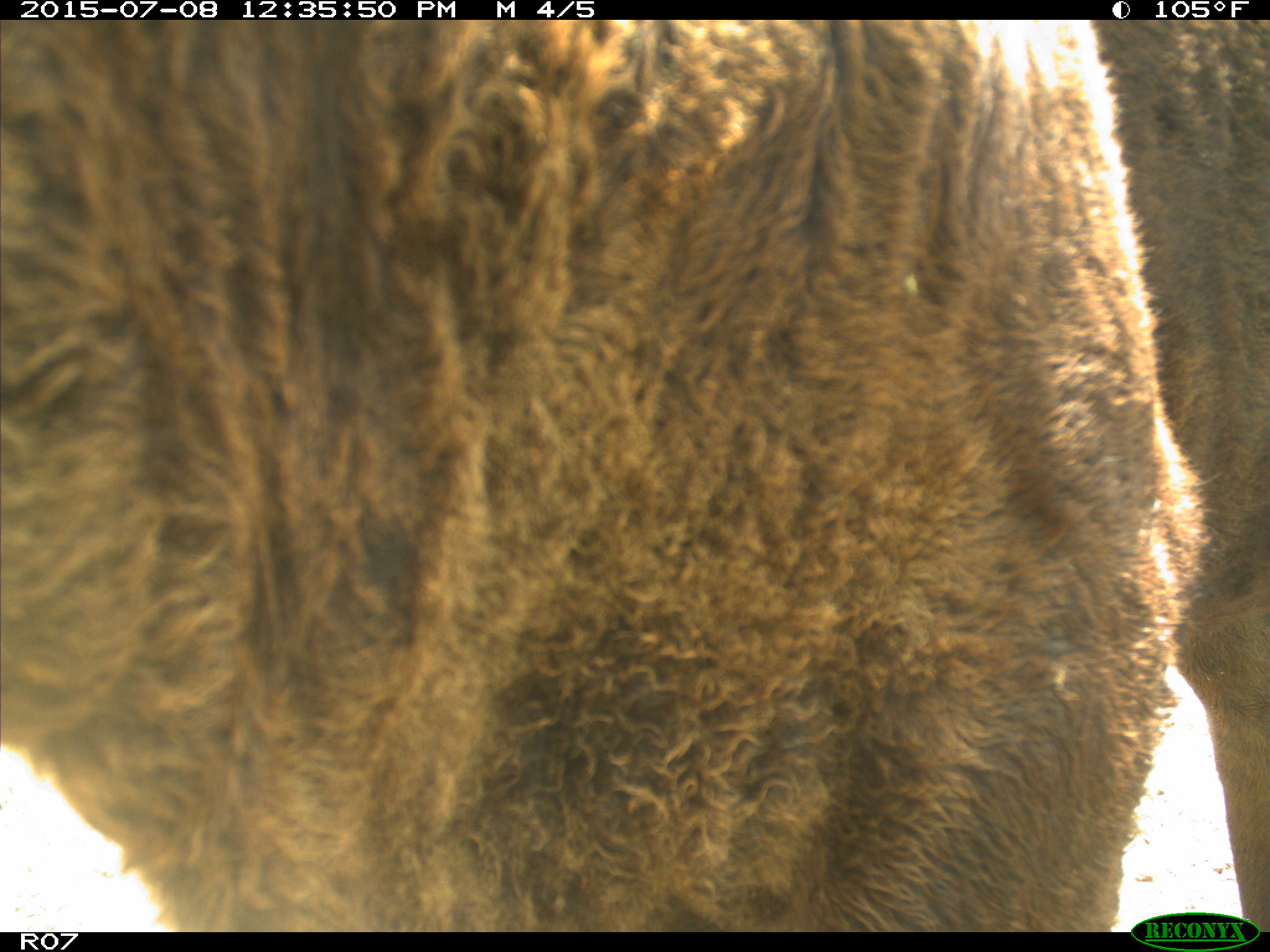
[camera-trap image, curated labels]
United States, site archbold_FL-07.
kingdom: Animalia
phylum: Chordata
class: Mammalia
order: Artiodactyla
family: Bovidae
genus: Bos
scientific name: Bos taurus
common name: domestic cow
Bos taurus (domestic cow).